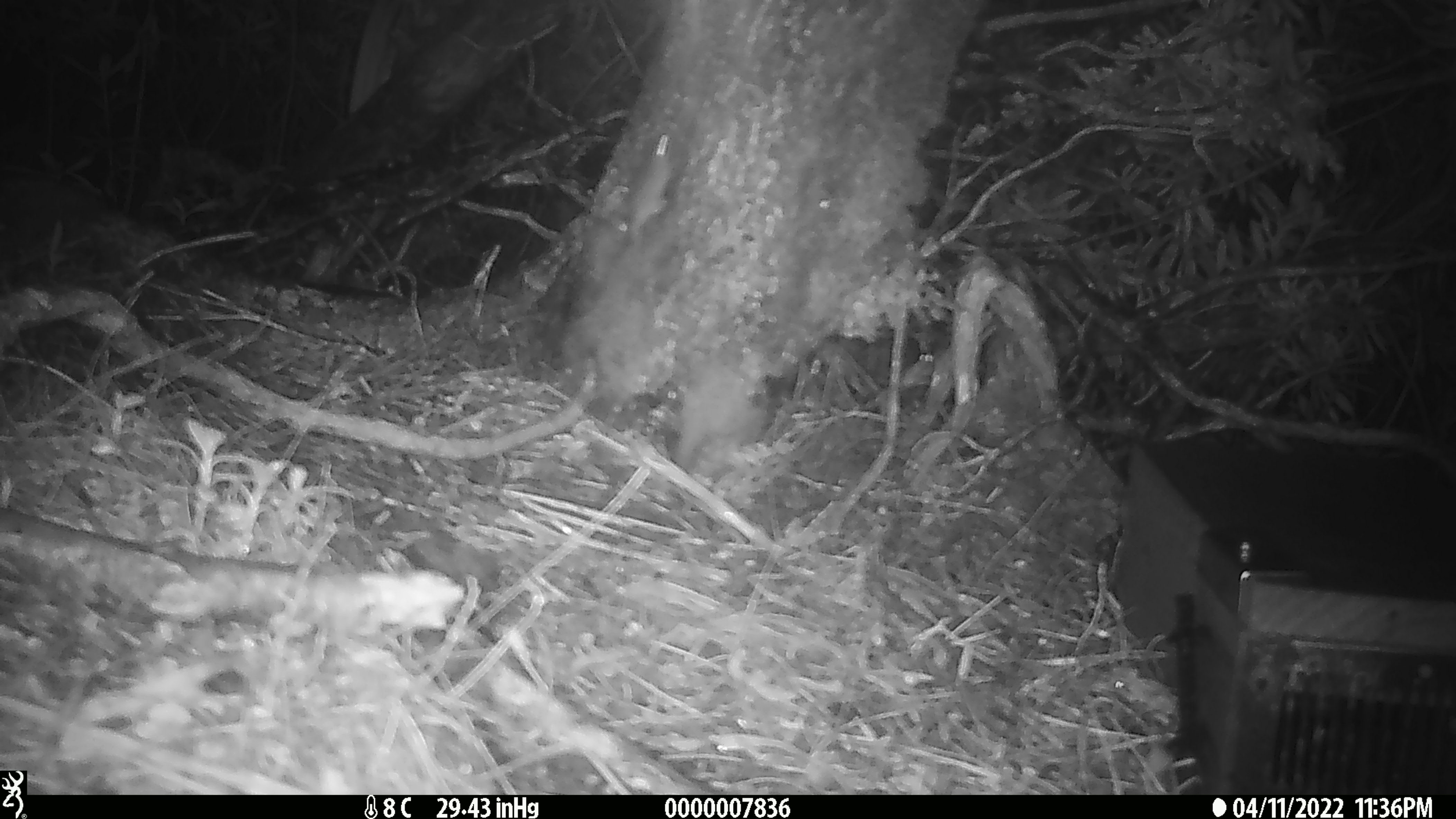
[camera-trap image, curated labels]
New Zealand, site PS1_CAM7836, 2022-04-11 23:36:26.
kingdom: Animalia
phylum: Chordata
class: Mammalia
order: Rodentia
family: Muridae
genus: Mus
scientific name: Mus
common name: mouse